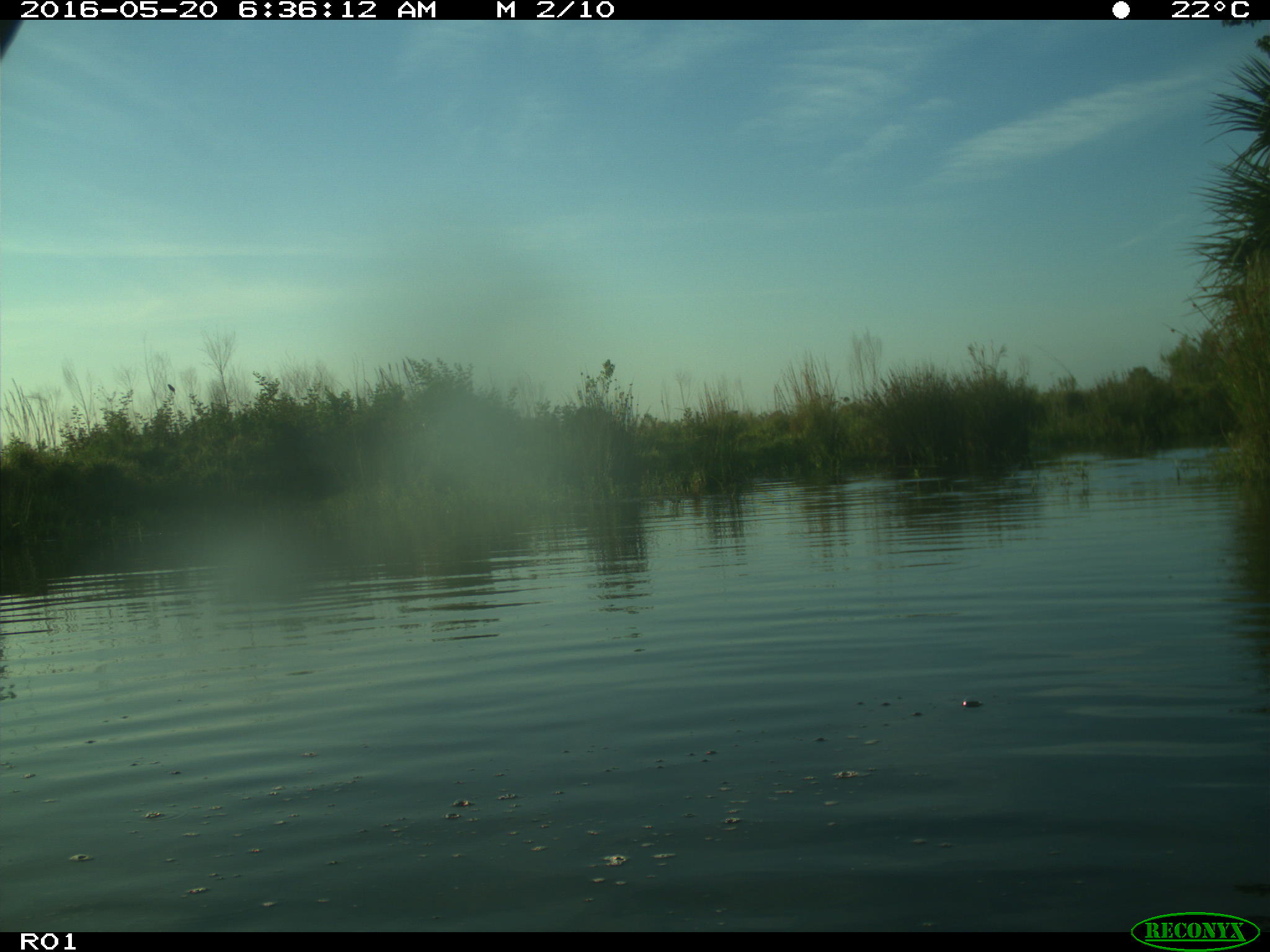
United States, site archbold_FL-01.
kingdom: Animalia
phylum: Chordata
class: Mammalia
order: Artiodactyla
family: Bovidae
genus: Bos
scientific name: Bos taurus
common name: domestic cow